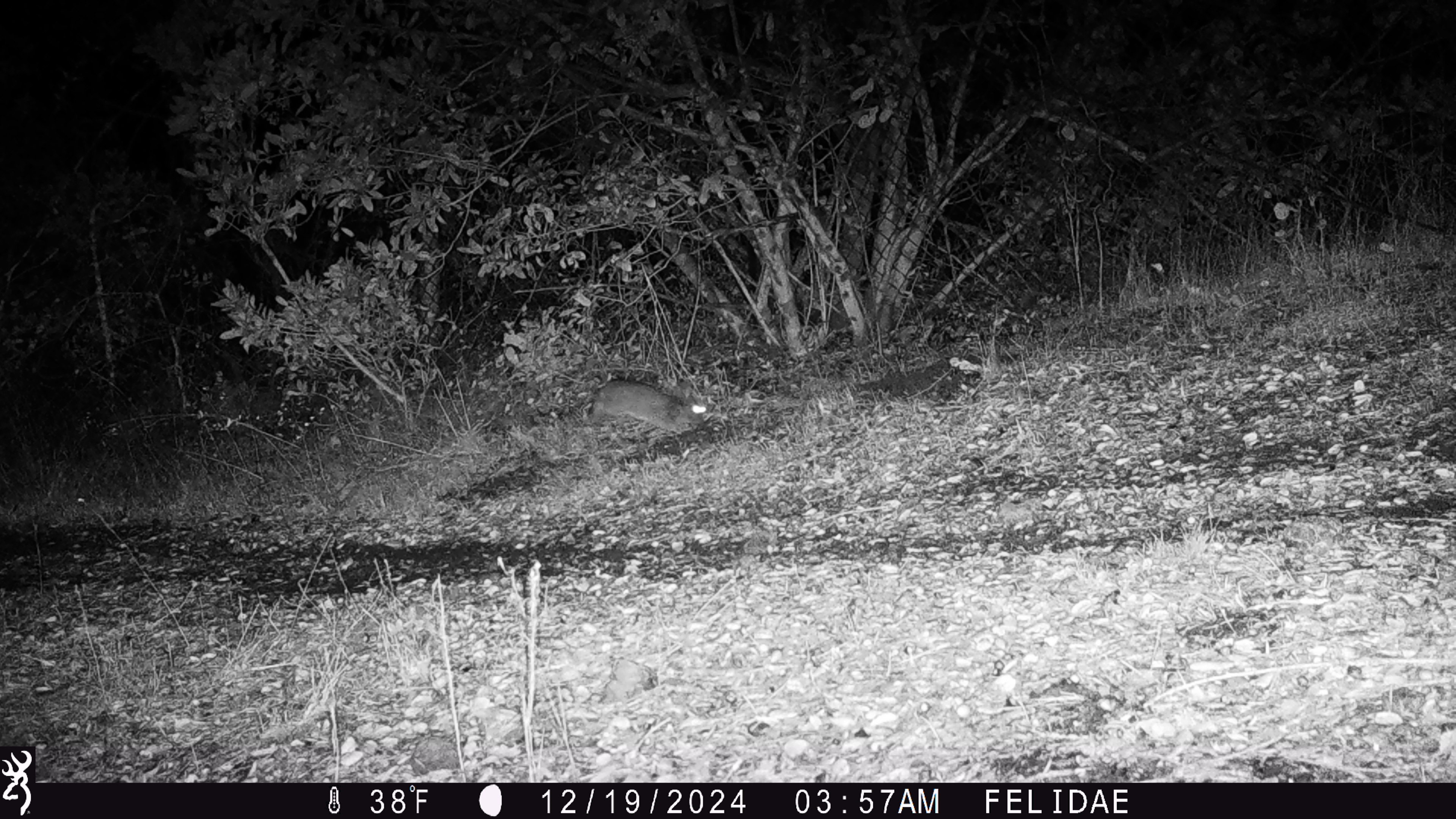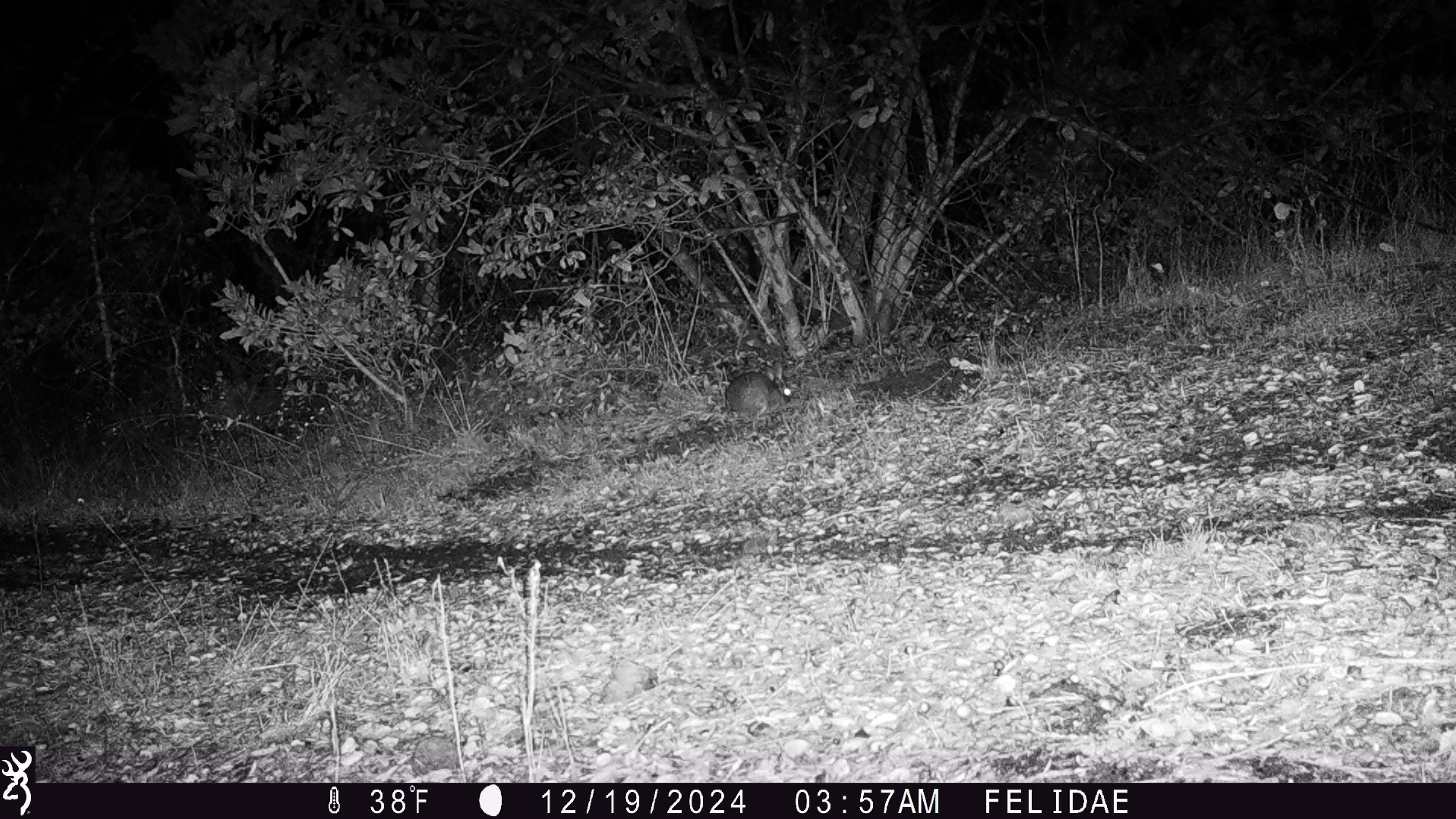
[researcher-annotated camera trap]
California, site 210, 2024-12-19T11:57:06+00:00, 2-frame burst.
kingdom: Animalia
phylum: Chordata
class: Mammalia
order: Lagomorpha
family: Leporidae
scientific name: Leporidae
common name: rabbit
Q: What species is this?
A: Rabbit (Leporidae).